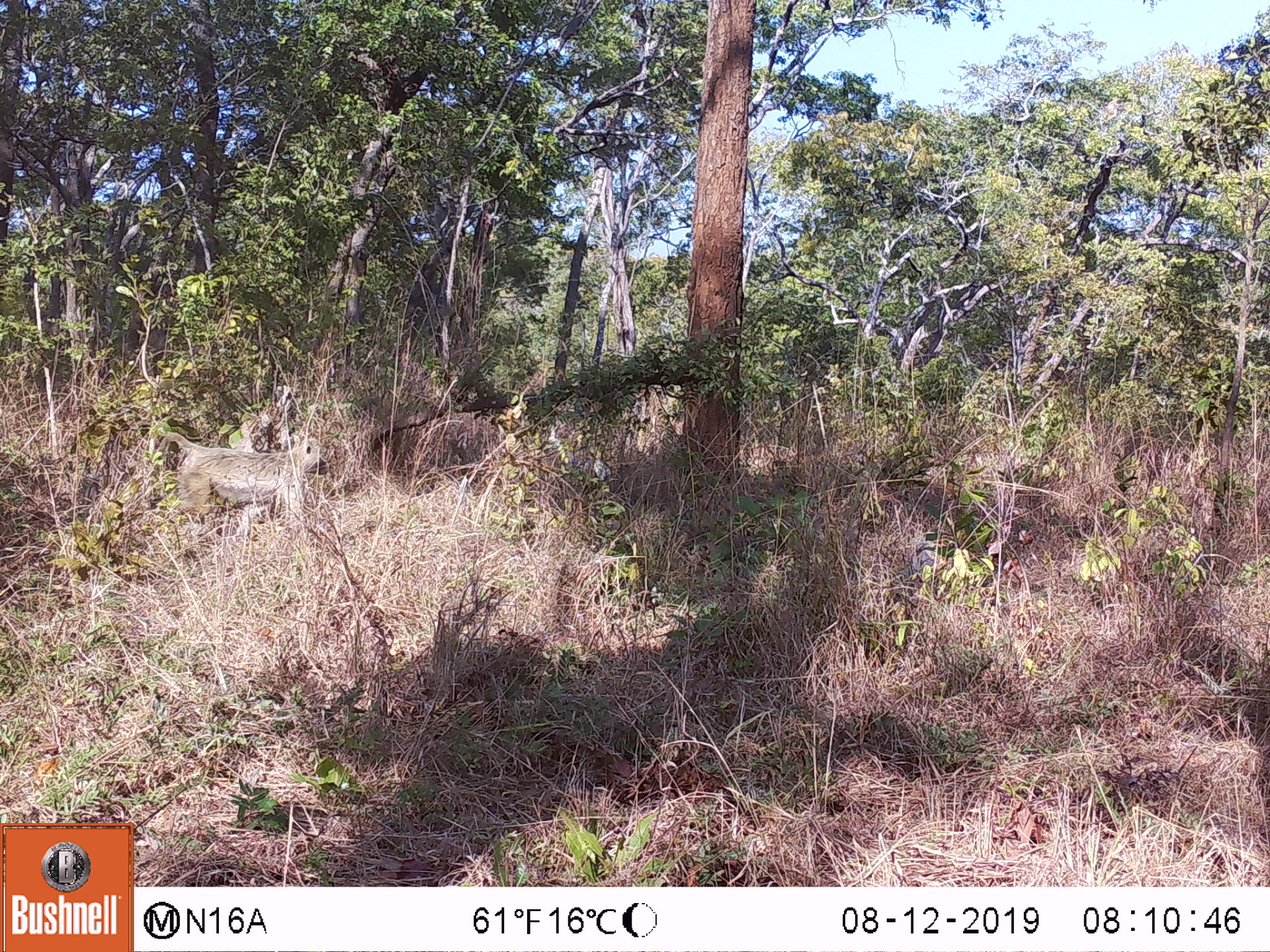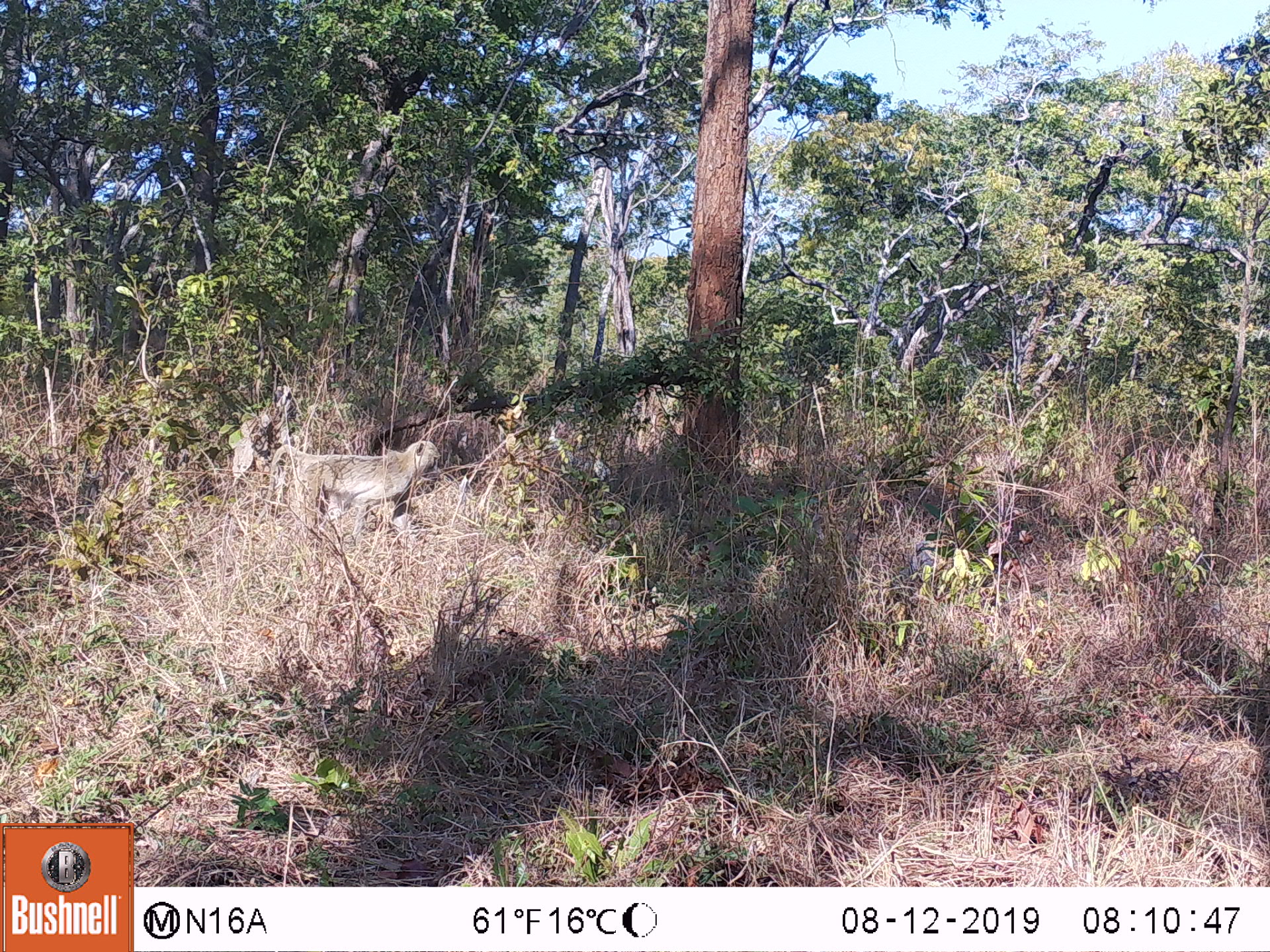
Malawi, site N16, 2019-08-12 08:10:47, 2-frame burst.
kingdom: Animalia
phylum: Chordata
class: Mammalia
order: Primates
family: Cercopithecidae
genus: Papio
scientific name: Papio cynocephalus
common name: yellow baboon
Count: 1.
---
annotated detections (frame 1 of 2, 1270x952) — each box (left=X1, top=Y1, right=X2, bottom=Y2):
yellow baboon: (left=153, top=432, right=331, bottom=528)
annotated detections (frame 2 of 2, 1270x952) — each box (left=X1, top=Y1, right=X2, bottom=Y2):
yellow baboon: (left=260, top=440, right=444, bottom=542)